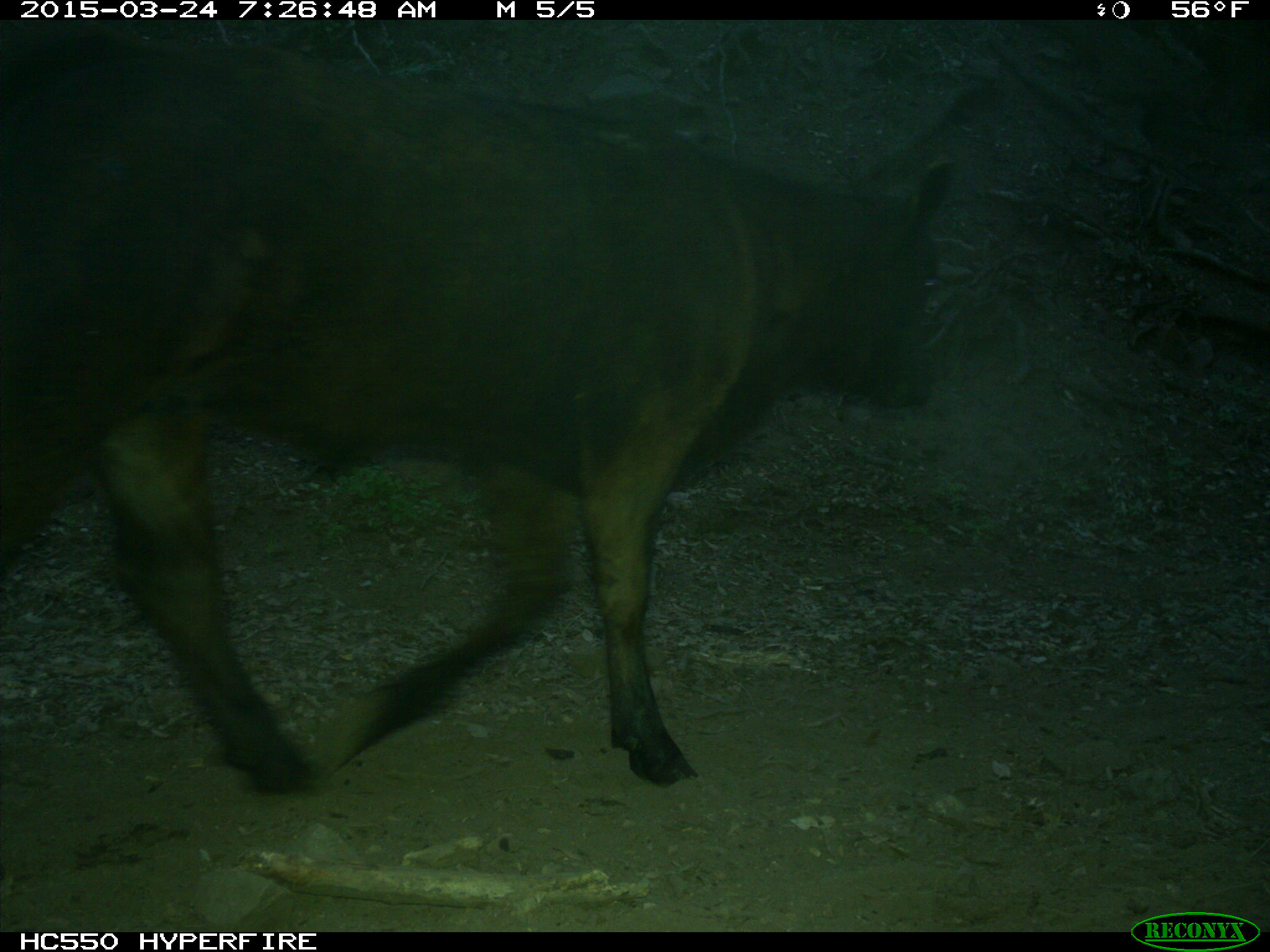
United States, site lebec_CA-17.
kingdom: Animalia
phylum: Chordata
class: Mammalia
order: Artiodactyla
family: Bovidae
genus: Bos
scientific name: Bos taurus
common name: domestic cow